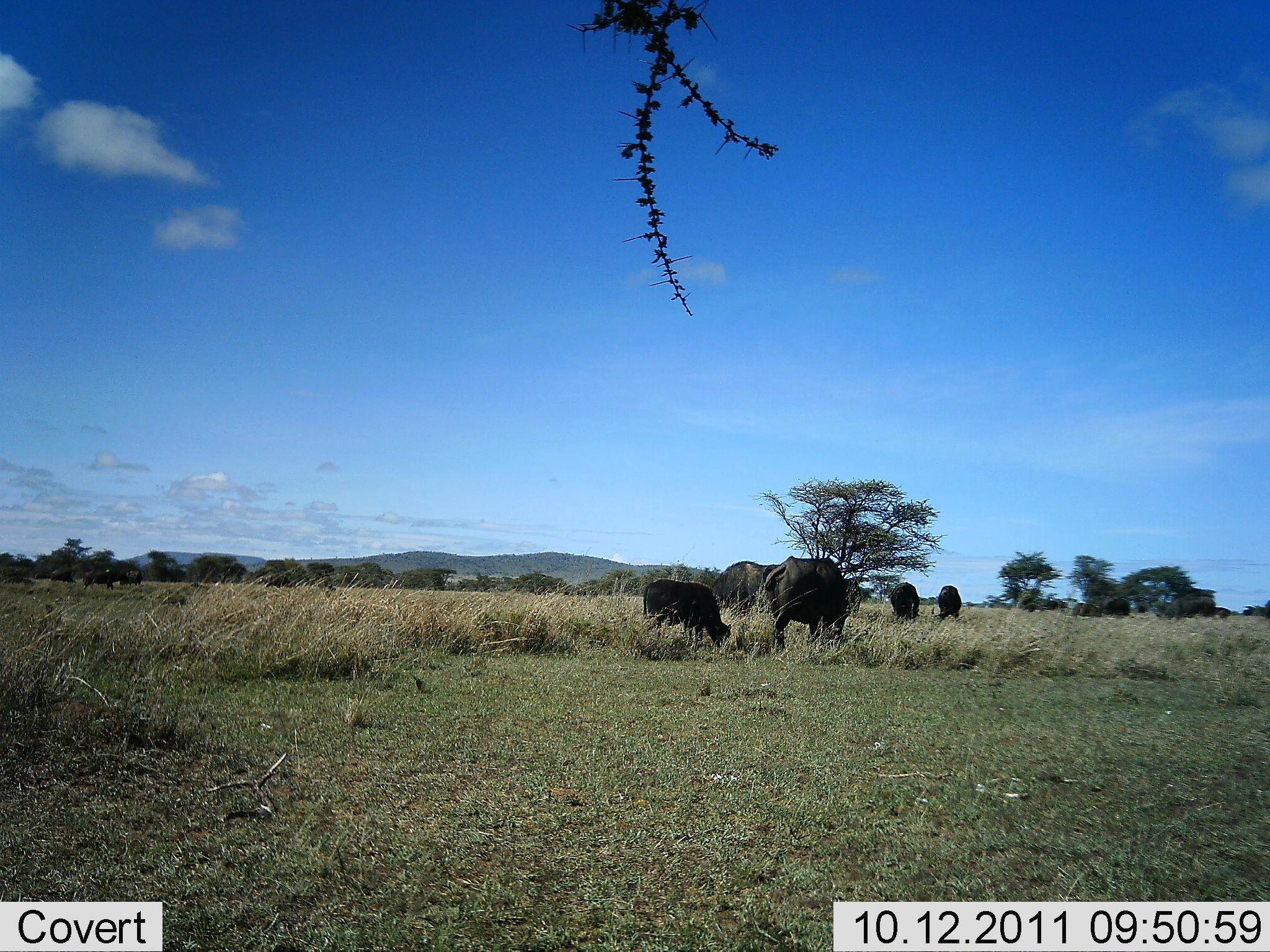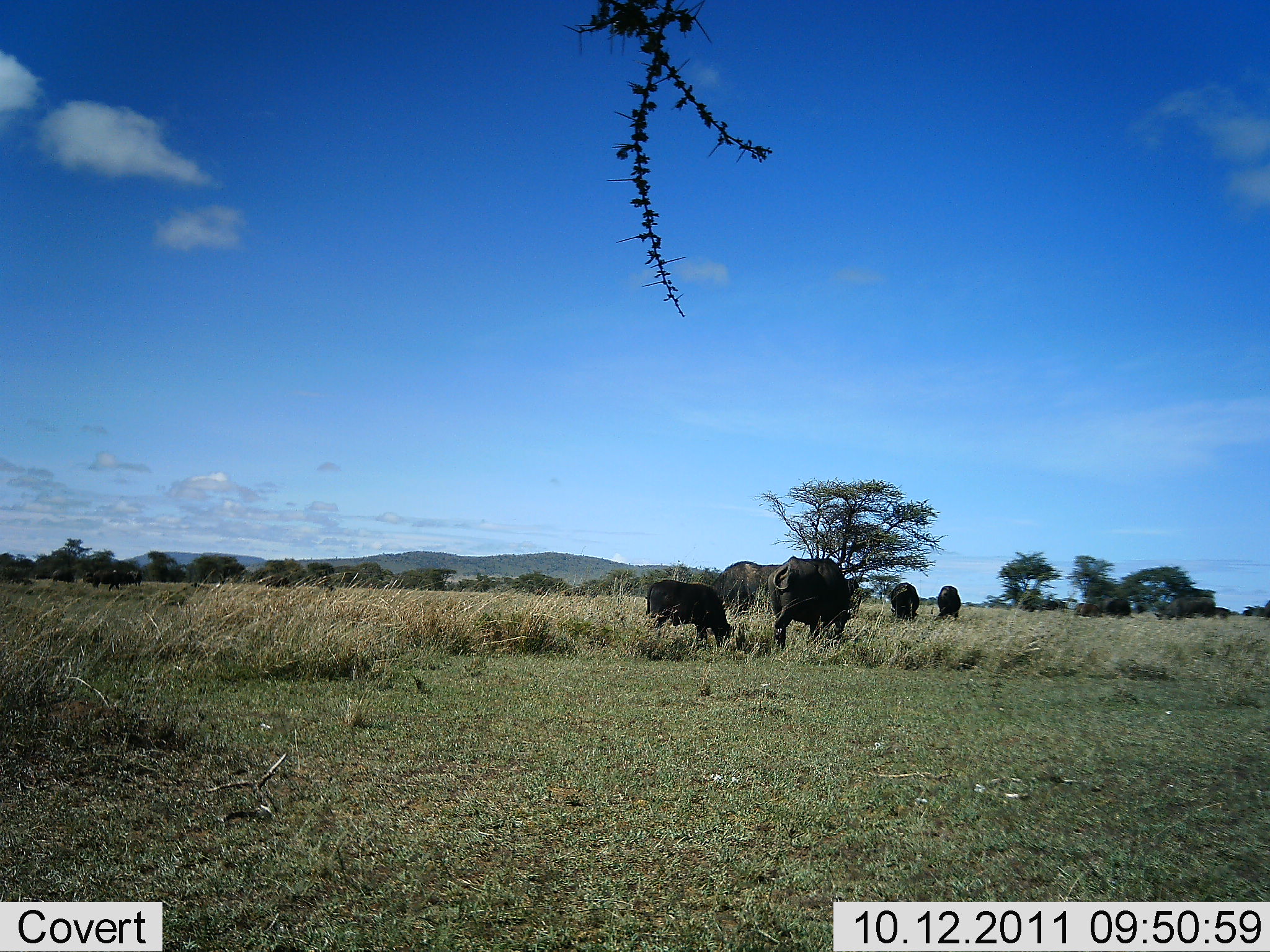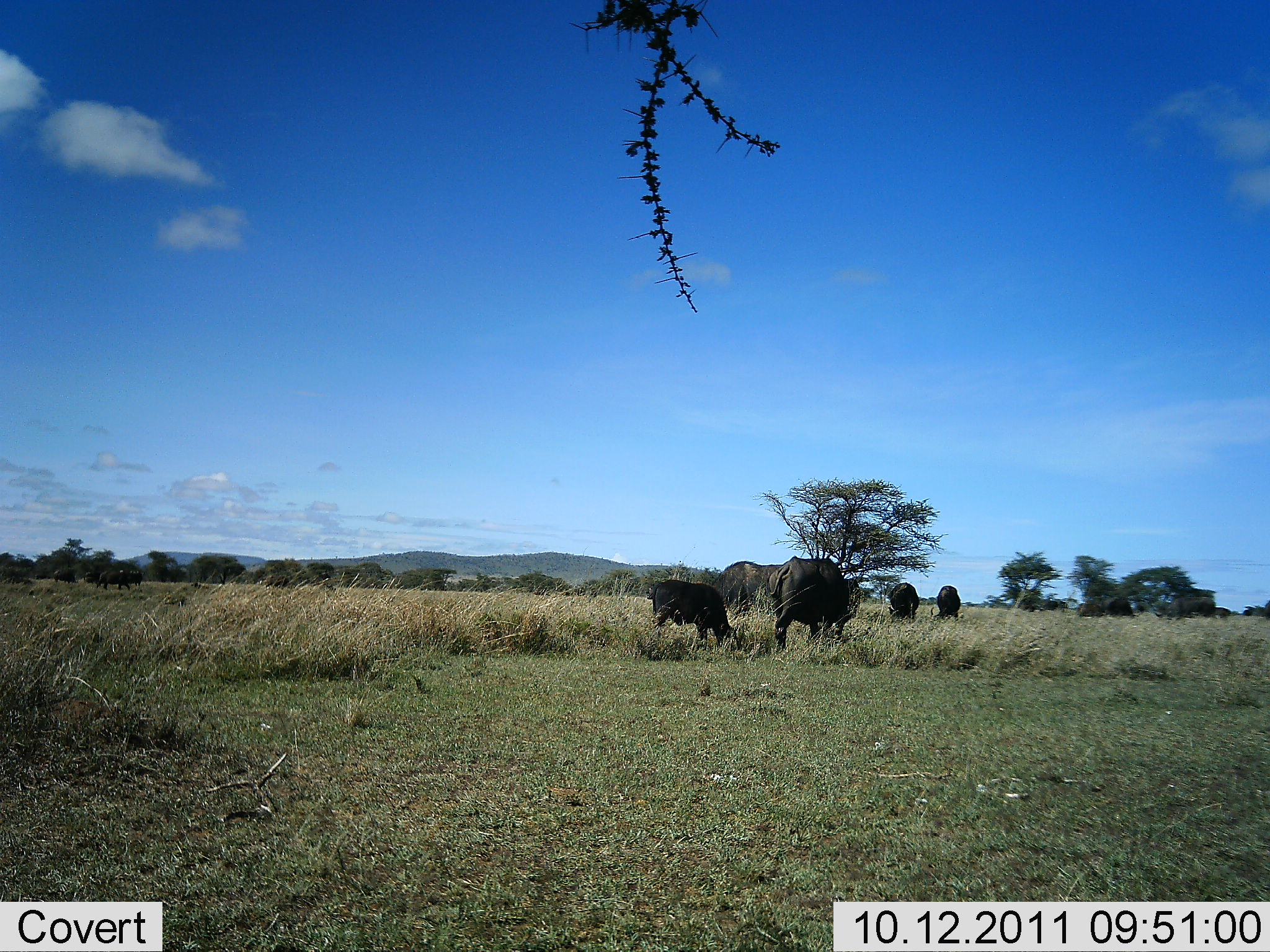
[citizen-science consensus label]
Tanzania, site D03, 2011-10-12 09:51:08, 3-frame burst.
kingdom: Animalia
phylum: Chordata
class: Mammalia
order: Artiodactyla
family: Bovidae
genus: Syncerus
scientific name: Syncerus caffer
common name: cape buffalo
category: buffalo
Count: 5.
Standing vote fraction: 36%.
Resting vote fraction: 0%.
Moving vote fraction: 21%.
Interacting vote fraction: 0%.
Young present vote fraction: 29%.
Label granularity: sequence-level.